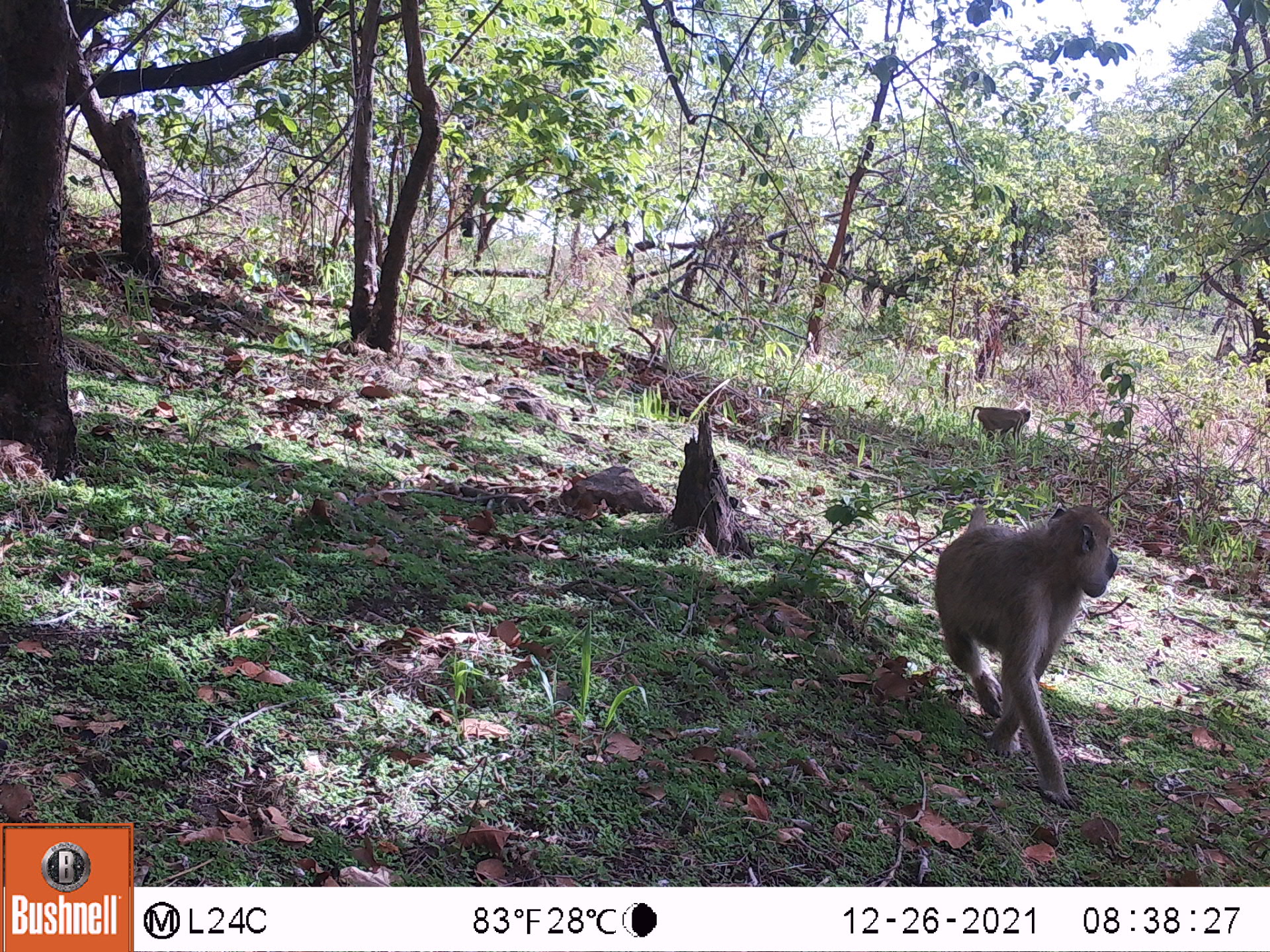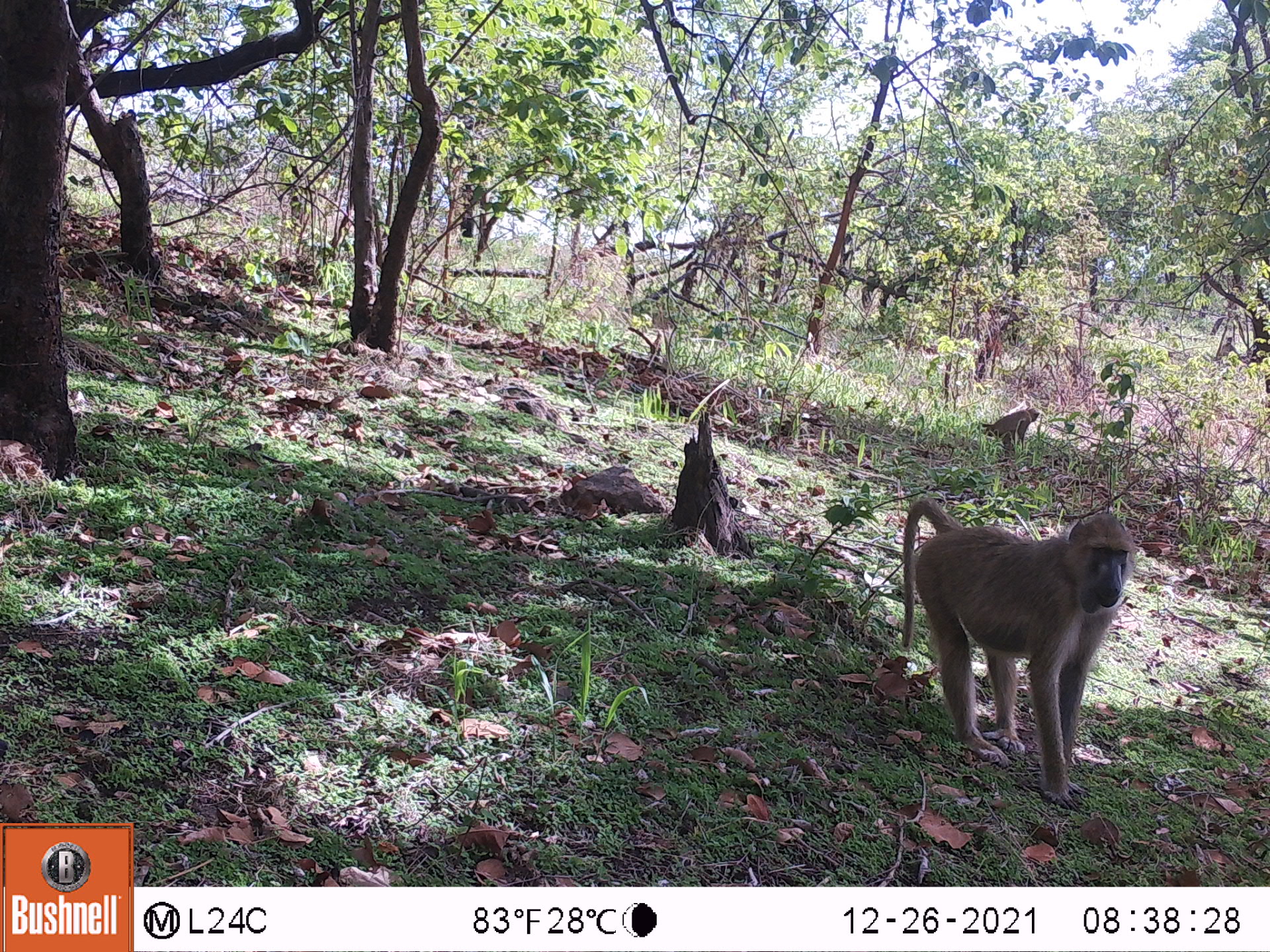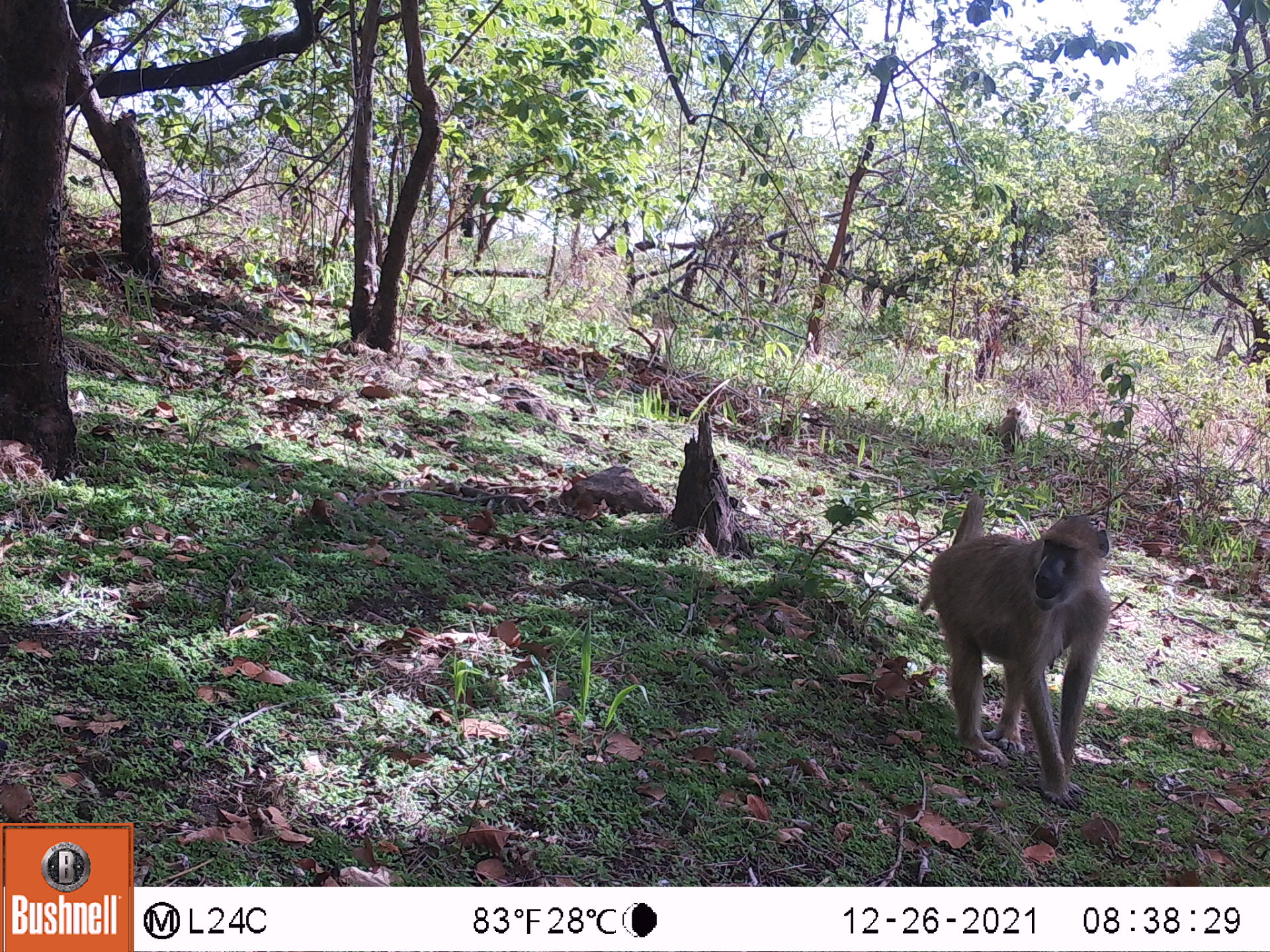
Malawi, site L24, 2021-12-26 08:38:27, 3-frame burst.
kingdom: Animalia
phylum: Chordata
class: Mammalia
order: Primates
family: Cercopithecidae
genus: Papio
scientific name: Papio cynocephalus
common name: yellow baboon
Yellow baboon (Papio cynocephalus), count 2.